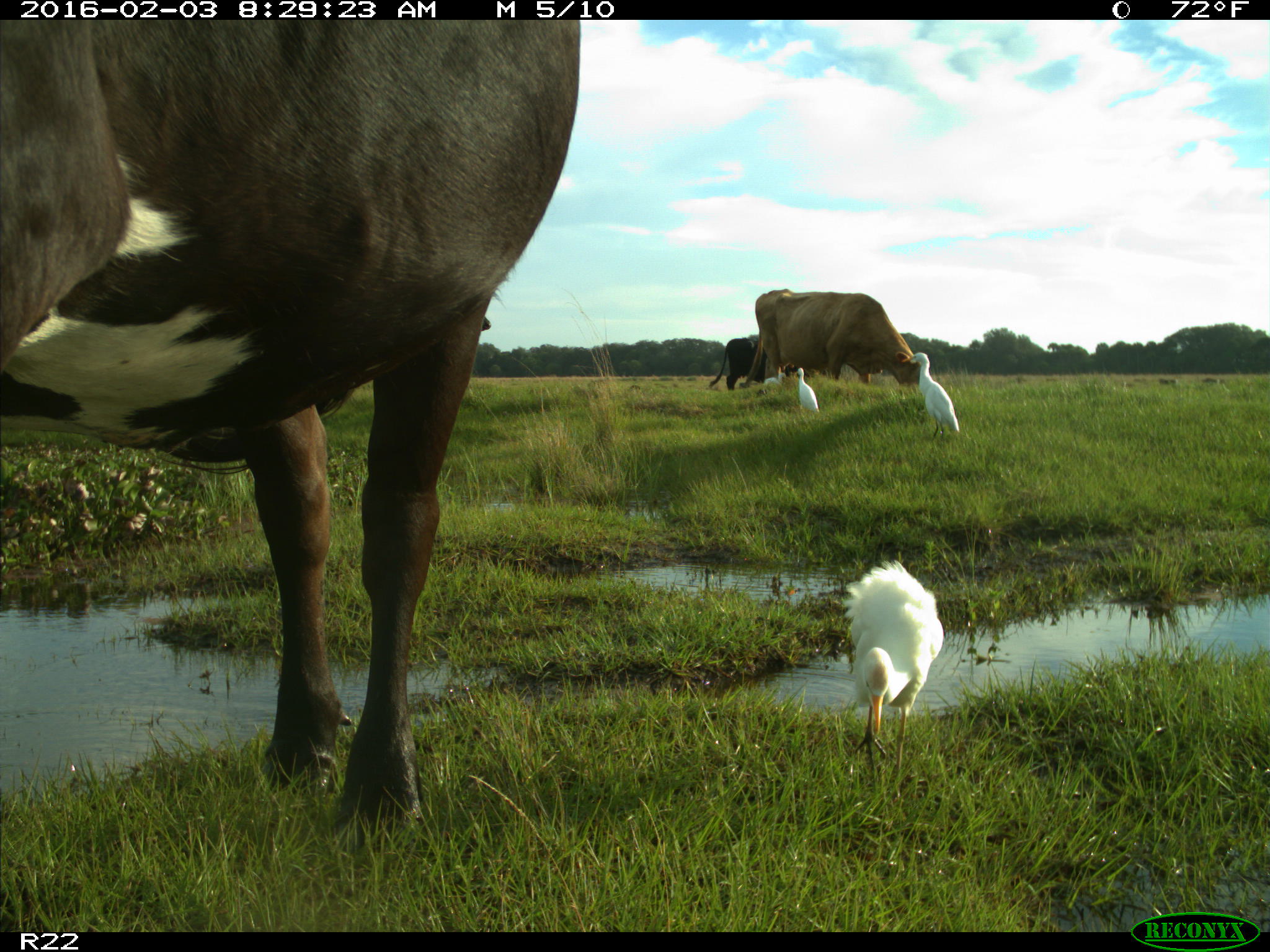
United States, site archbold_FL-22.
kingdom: Animalia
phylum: Chordata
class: Mammalia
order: Artiodactyla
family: Bovidae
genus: Bos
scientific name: Bos taurus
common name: domestic cow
Bos taurus (domestic cow).